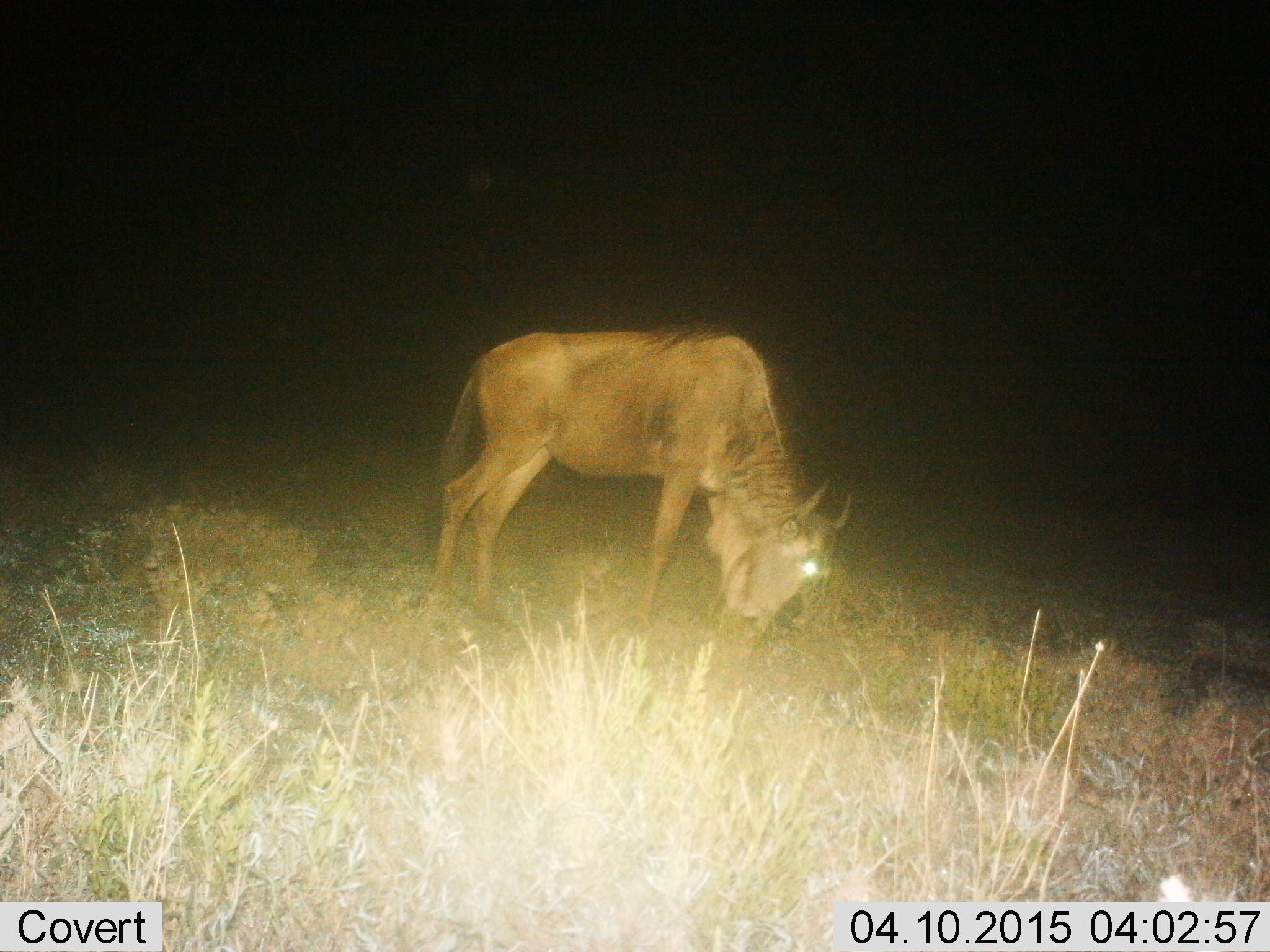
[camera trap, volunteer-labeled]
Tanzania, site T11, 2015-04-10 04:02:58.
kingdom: Animalia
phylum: Chordata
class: Mammalia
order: Artiodactyla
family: Bovidae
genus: Connochaetes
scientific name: Connochaetes taurinus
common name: blue wildebeest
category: wildebeest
Wildebeest (blue wildebeest) (Connochaetes taurinus), count 1. Behavior (volunteer vote fractions): standing 0%, resting 0%, moving 0%, interacting 0%. Young present (vote fraction): 0%. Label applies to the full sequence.